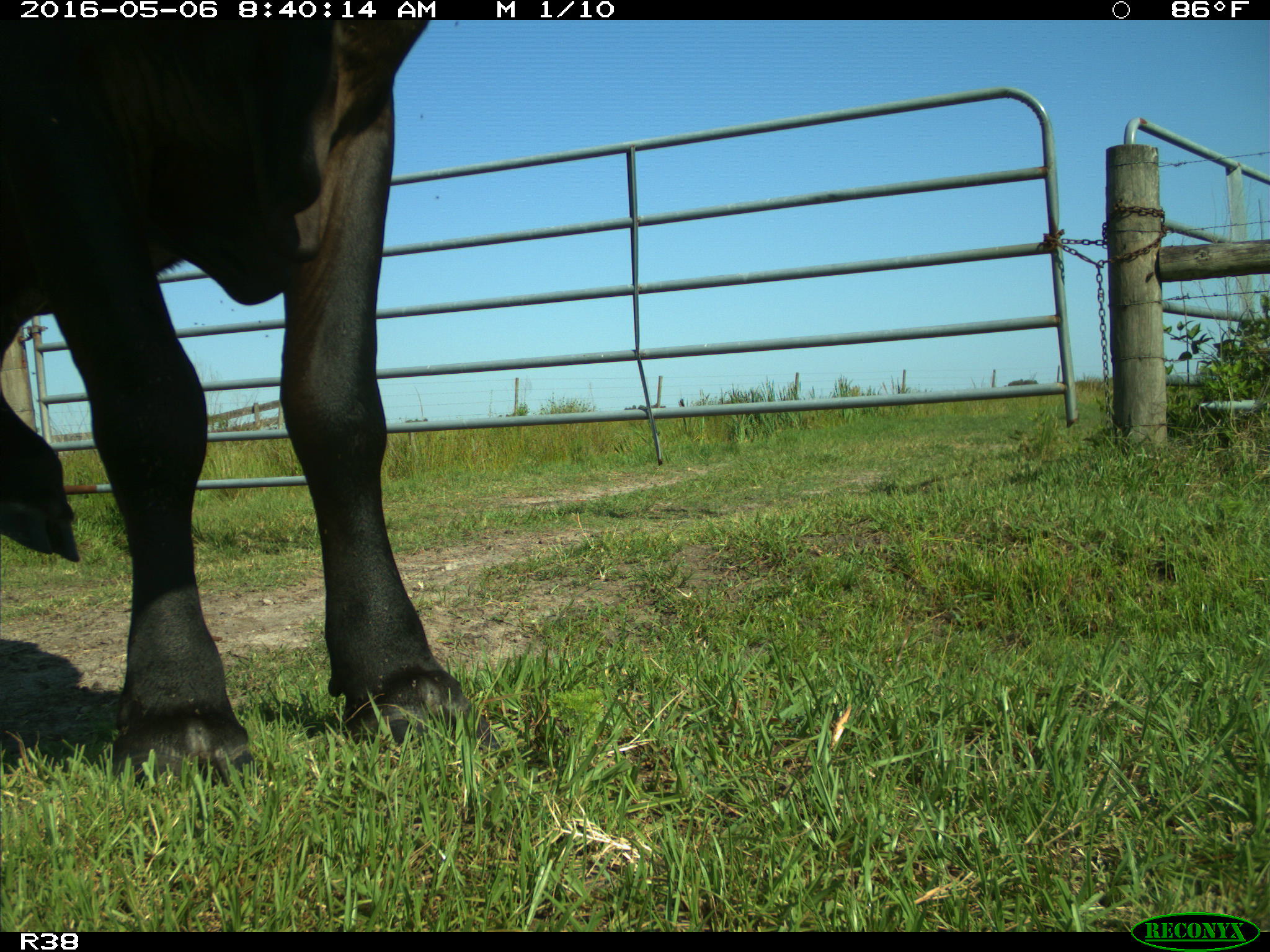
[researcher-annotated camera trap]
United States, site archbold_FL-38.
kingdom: Animalia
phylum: Chordata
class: Mammalia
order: Artiodactyla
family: Bovidae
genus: Bos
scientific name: Bos taurus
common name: domestic cow